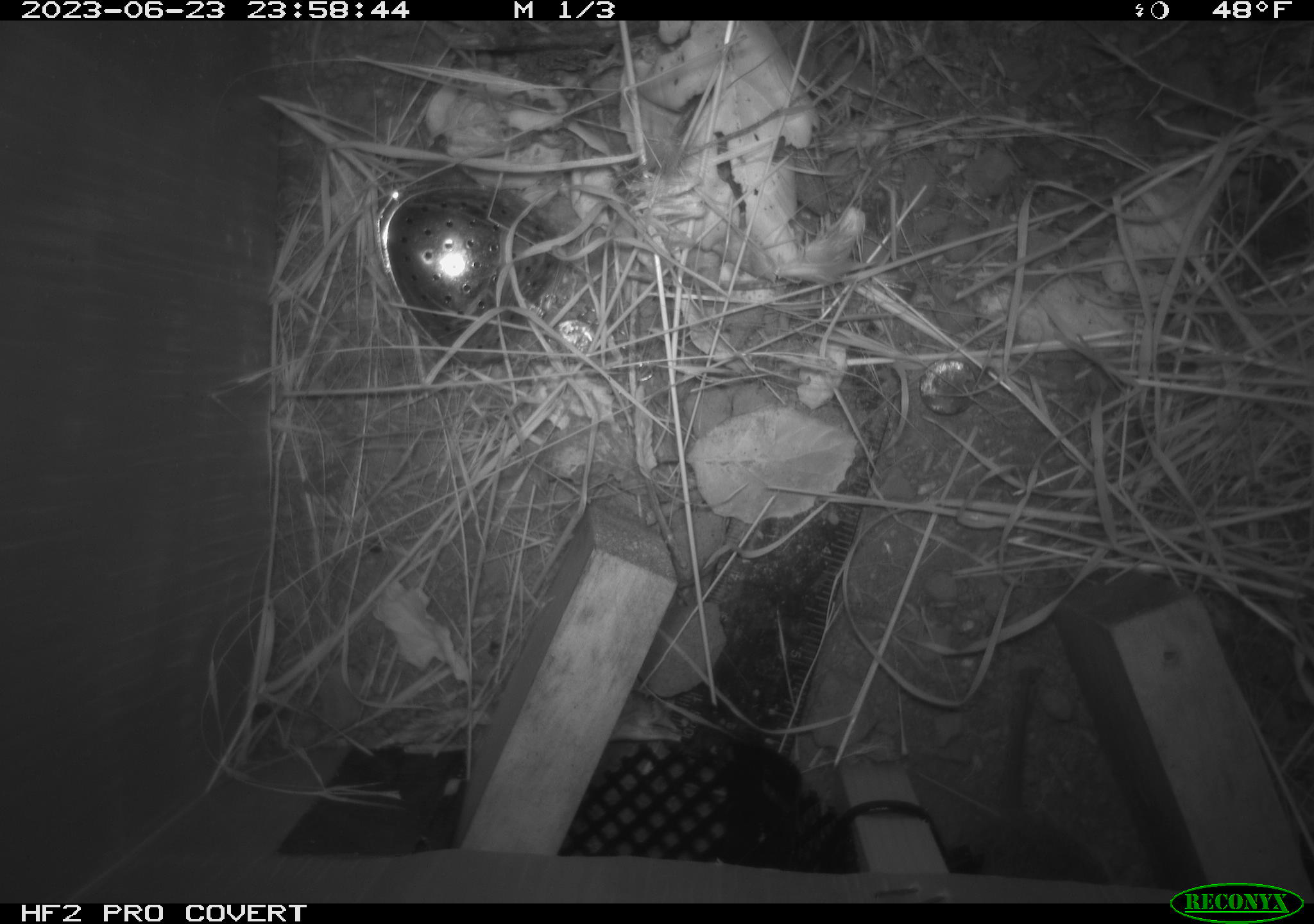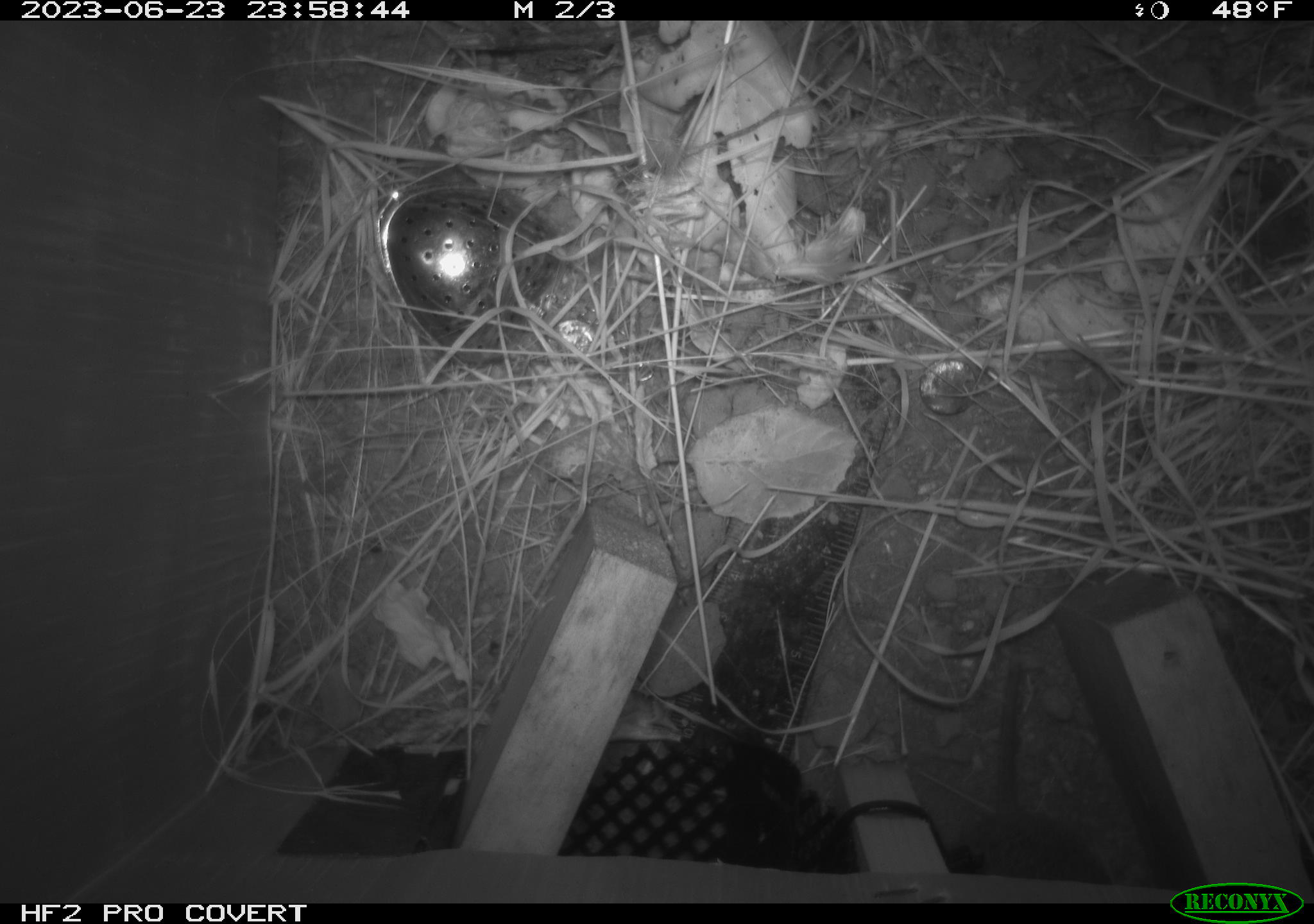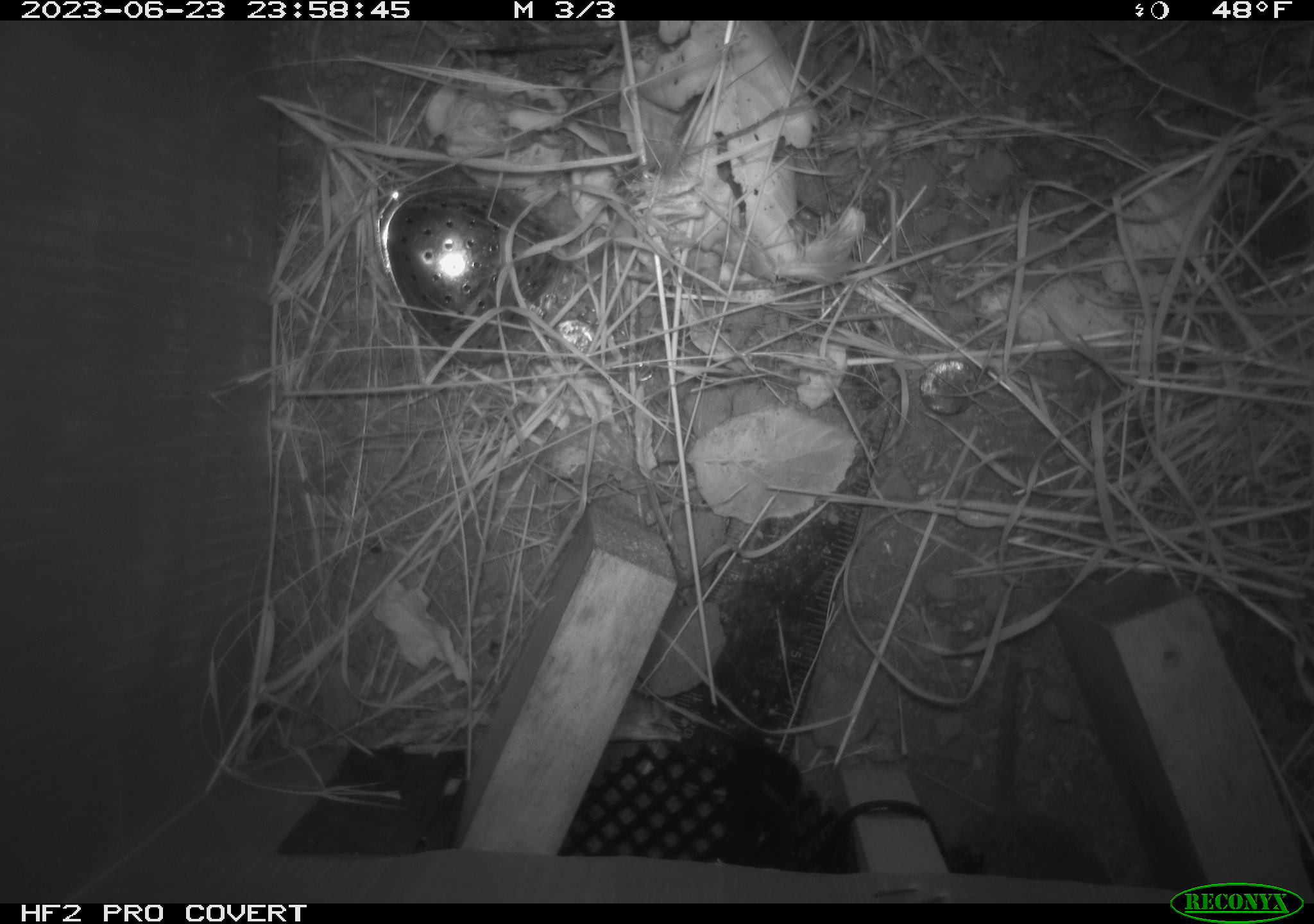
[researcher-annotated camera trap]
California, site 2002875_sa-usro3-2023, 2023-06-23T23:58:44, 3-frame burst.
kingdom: Animalia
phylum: Chordata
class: Mammalia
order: Rodentia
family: Cricetidae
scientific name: Arvicolinae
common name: voles, lemmings, and muskrats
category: arvicolinae subfamily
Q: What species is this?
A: Arvicolinae subfamily (voles, lemmings, and muskrats) (Arvicolinae).